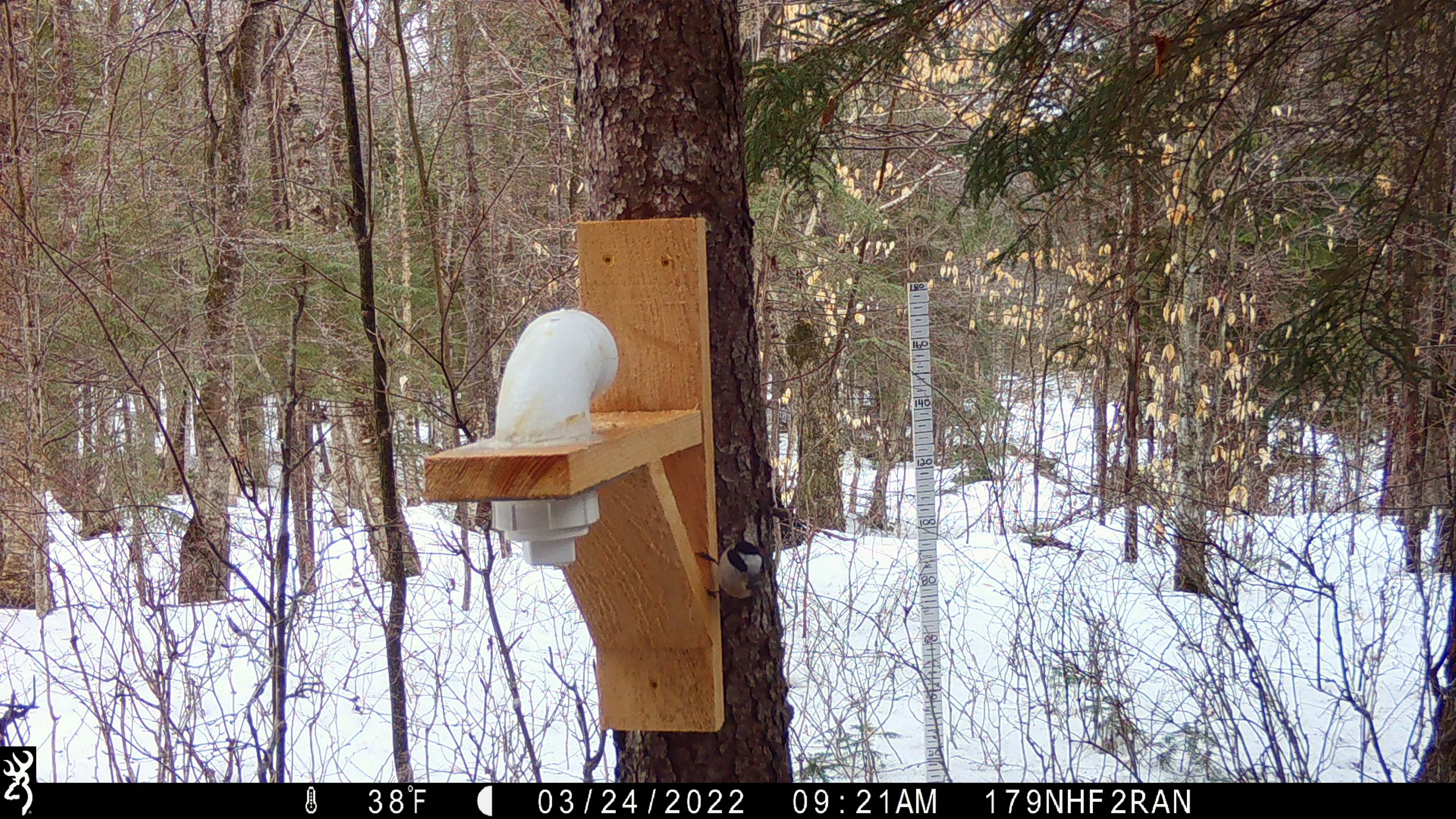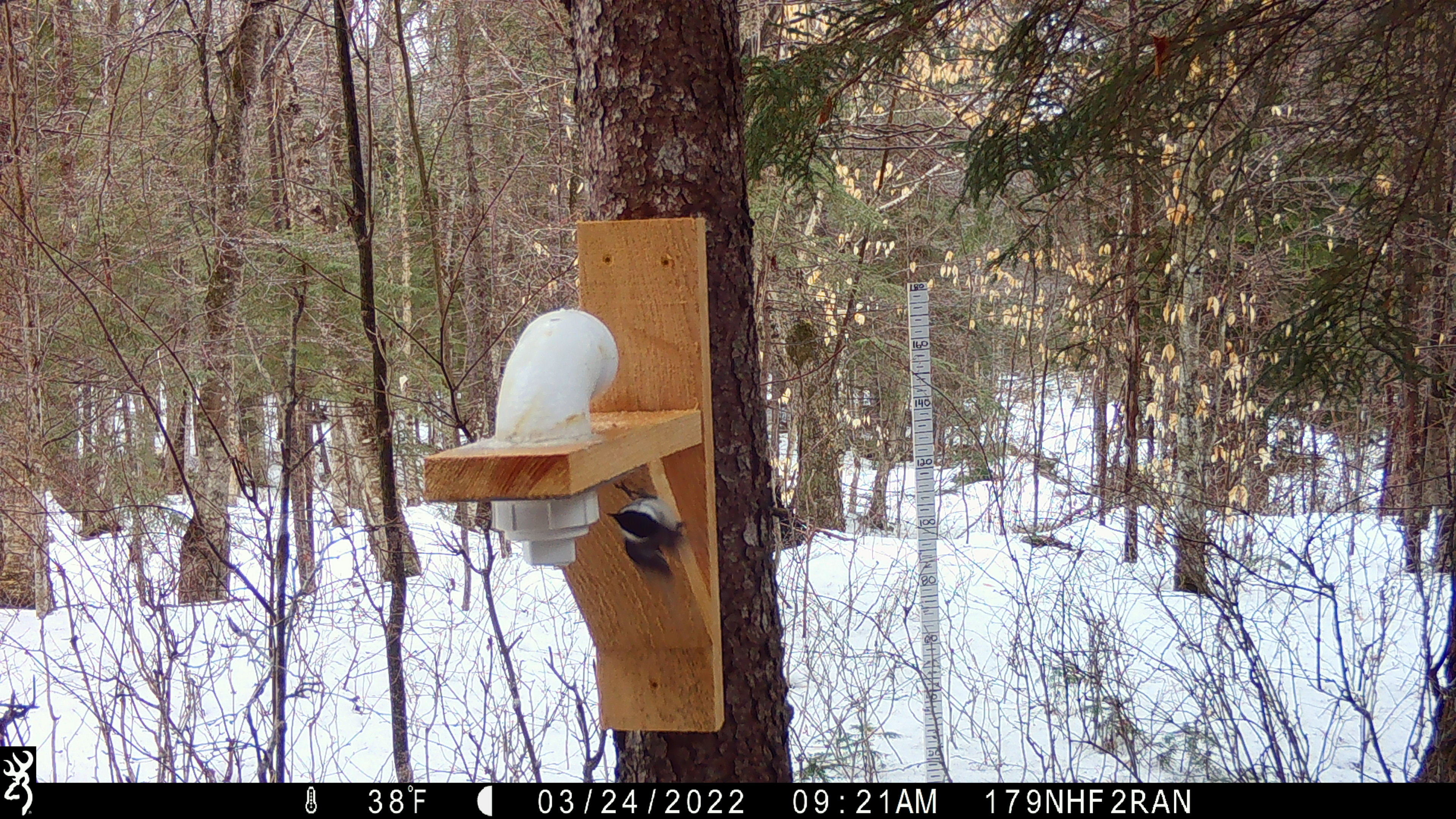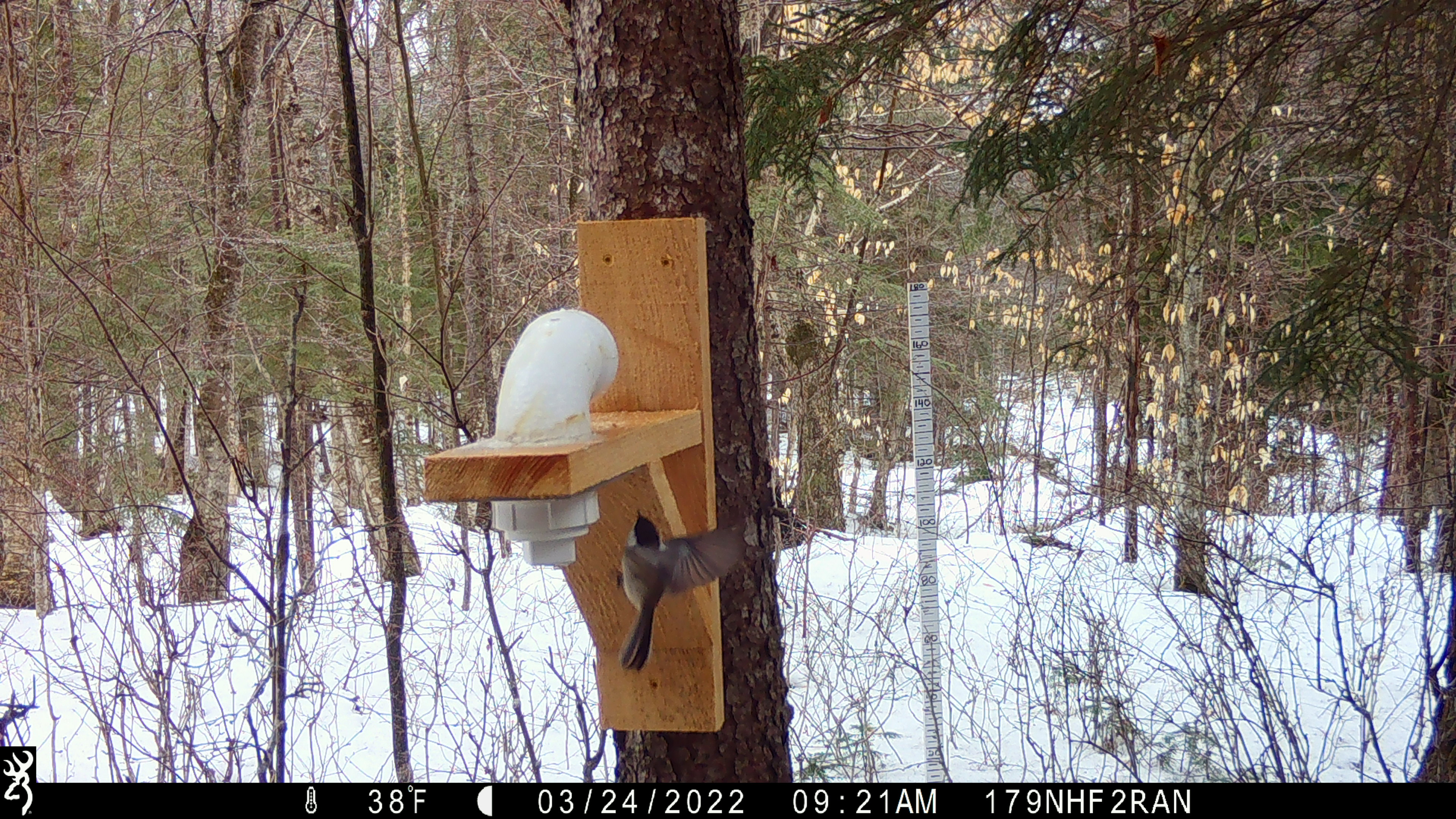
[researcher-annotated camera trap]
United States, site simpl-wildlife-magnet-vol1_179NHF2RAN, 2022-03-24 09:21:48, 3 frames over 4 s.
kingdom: Animalia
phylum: Chordata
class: Aves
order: Passeriformes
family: Paridae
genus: Poecile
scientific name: Poecile atricapillus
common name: black-capped chickadee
Black-capped chickadee (Poecile atricapillus).